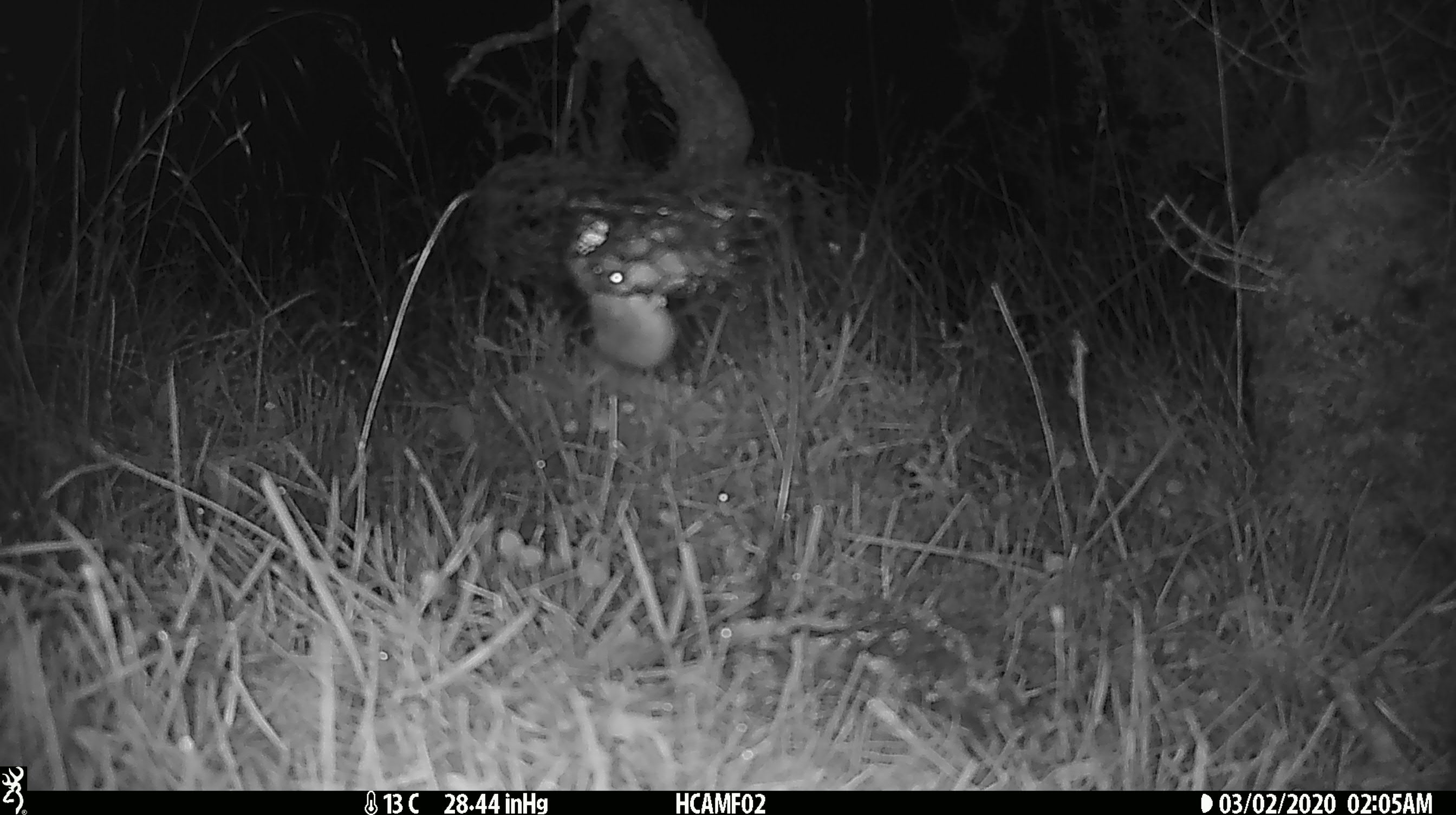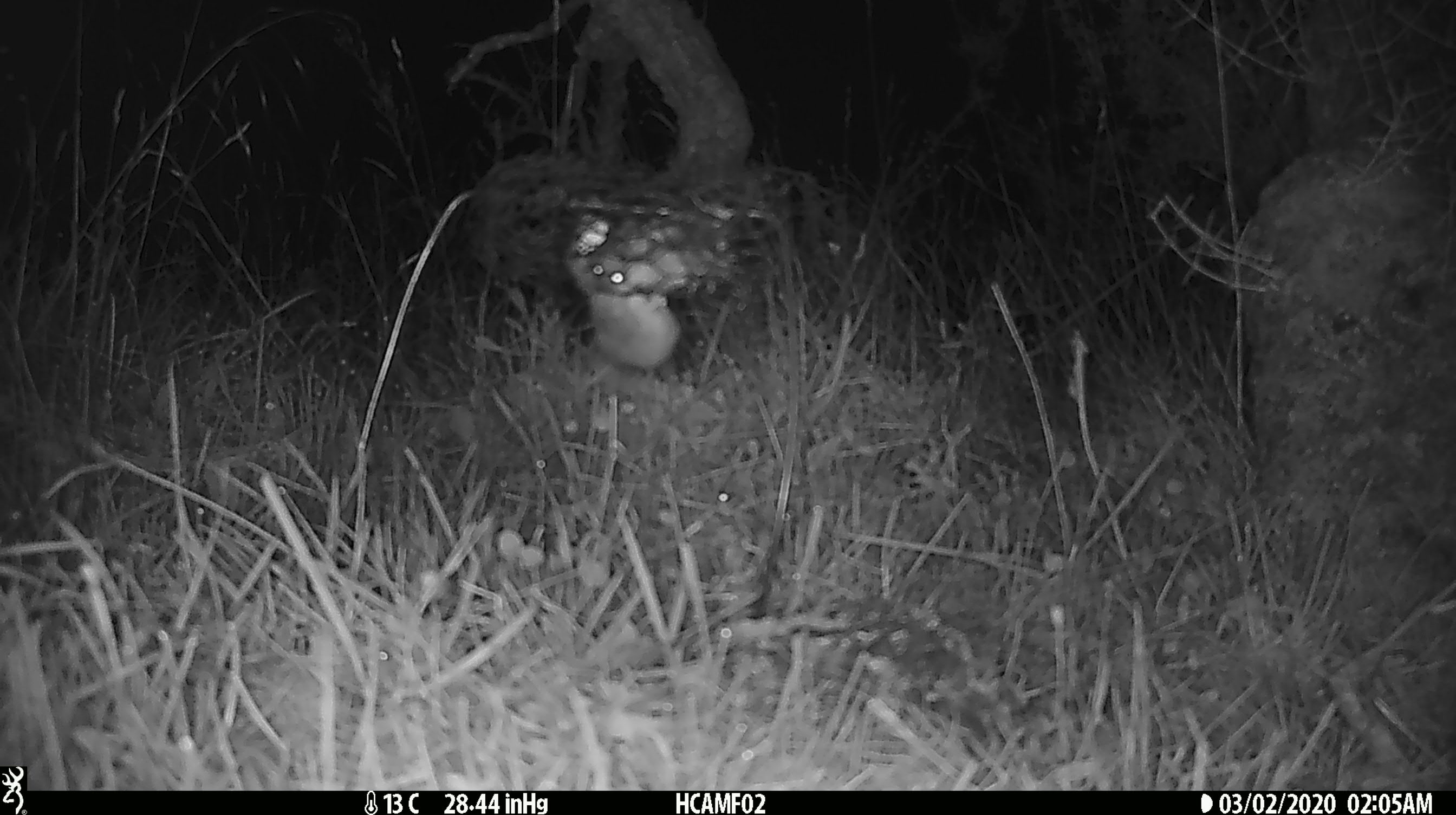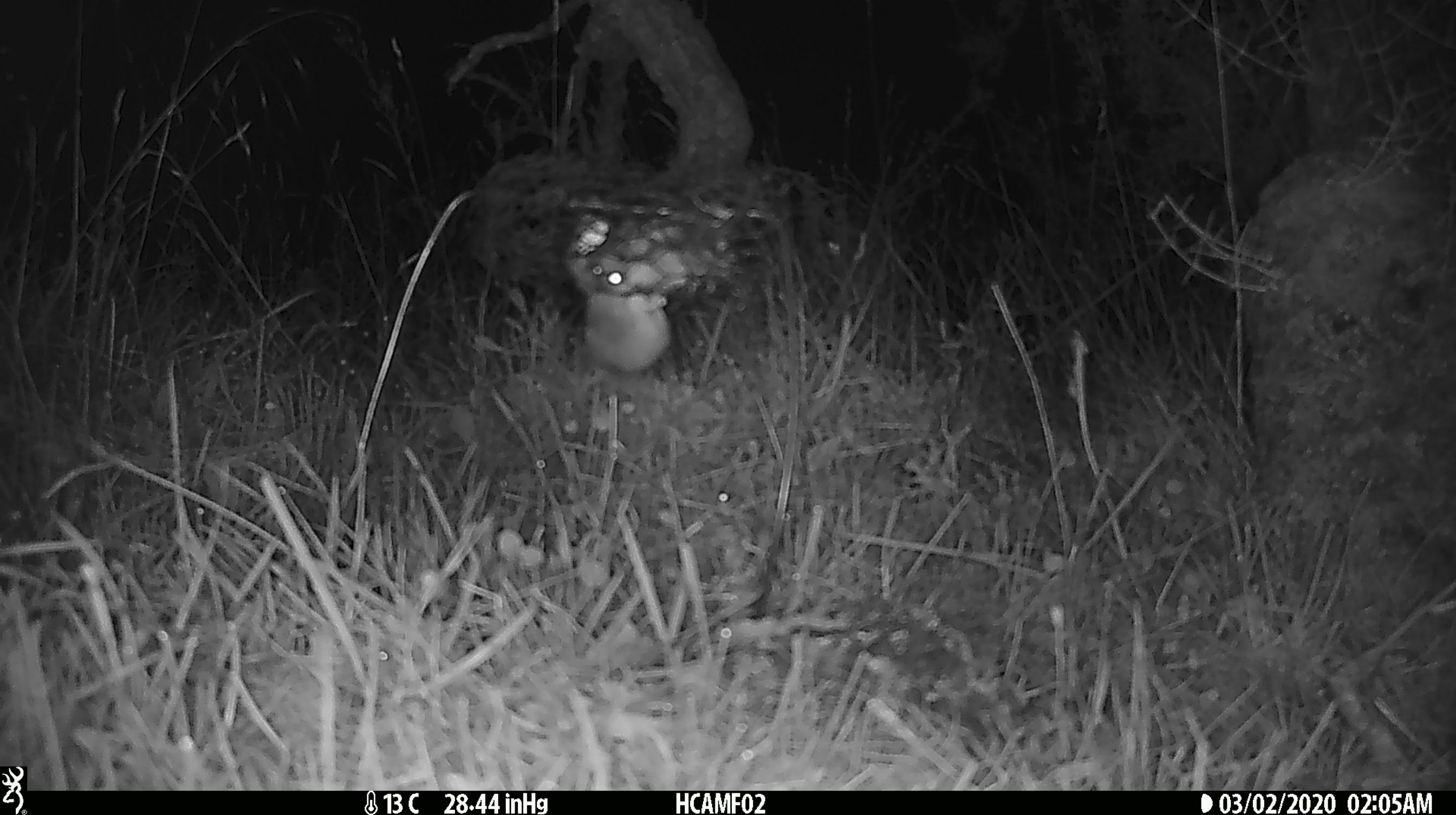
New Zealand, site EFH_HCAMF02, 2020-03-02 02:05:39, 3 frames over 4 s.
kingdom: Animalia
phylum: Chordata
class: Mammalia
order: Rodentia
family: Muridae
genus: Mus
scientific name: Mus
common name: mouse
Mouse (Mus).